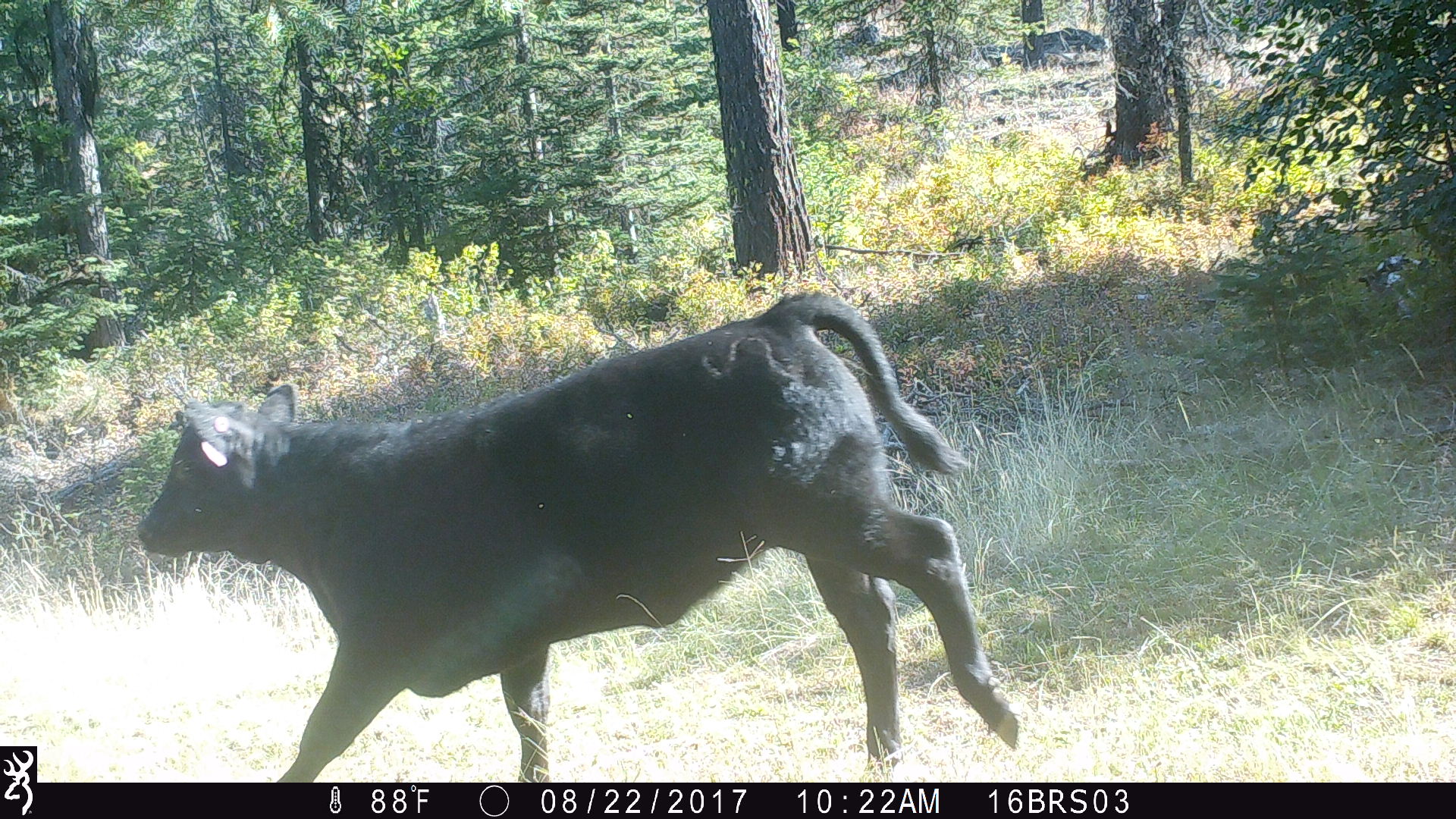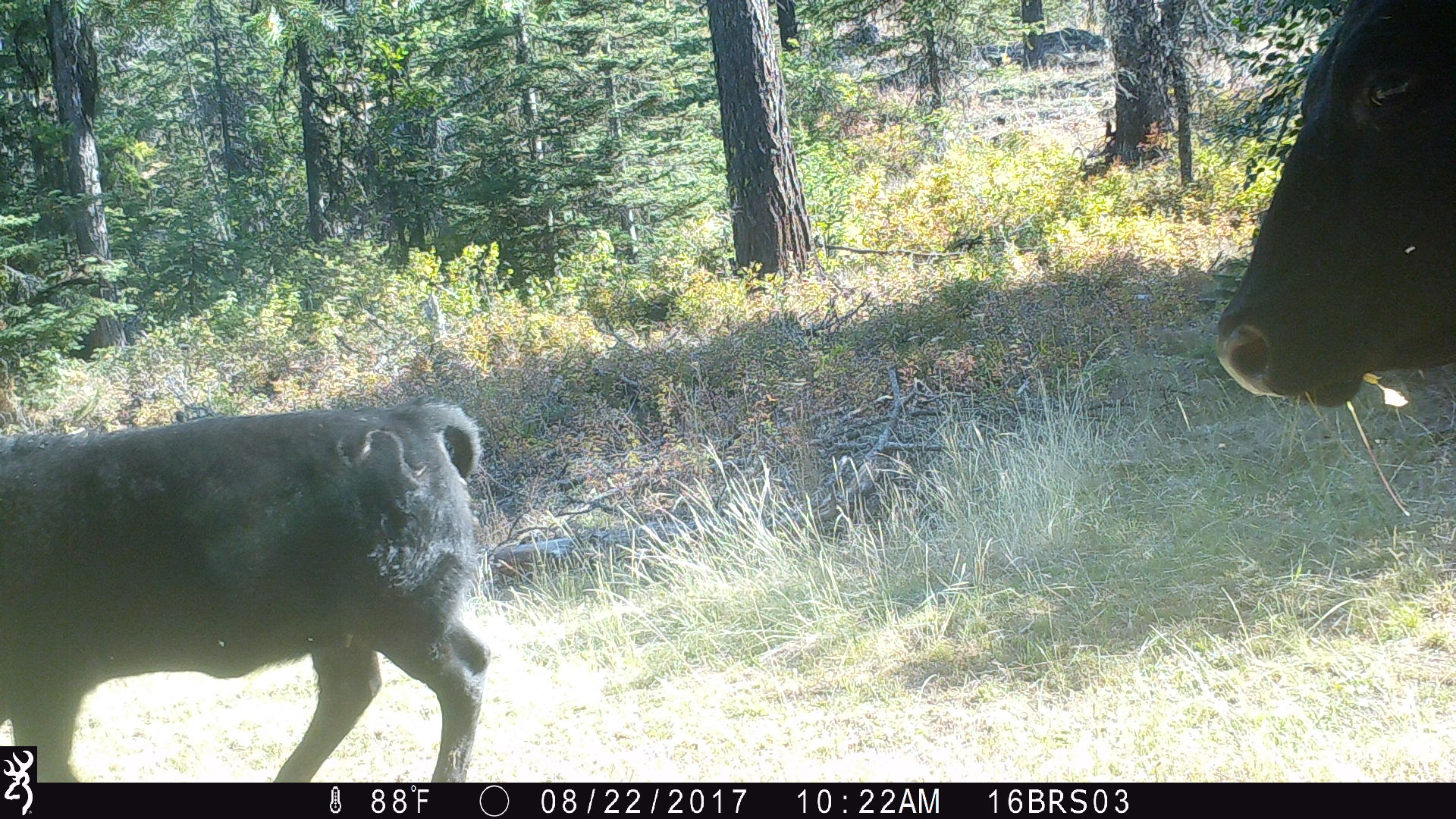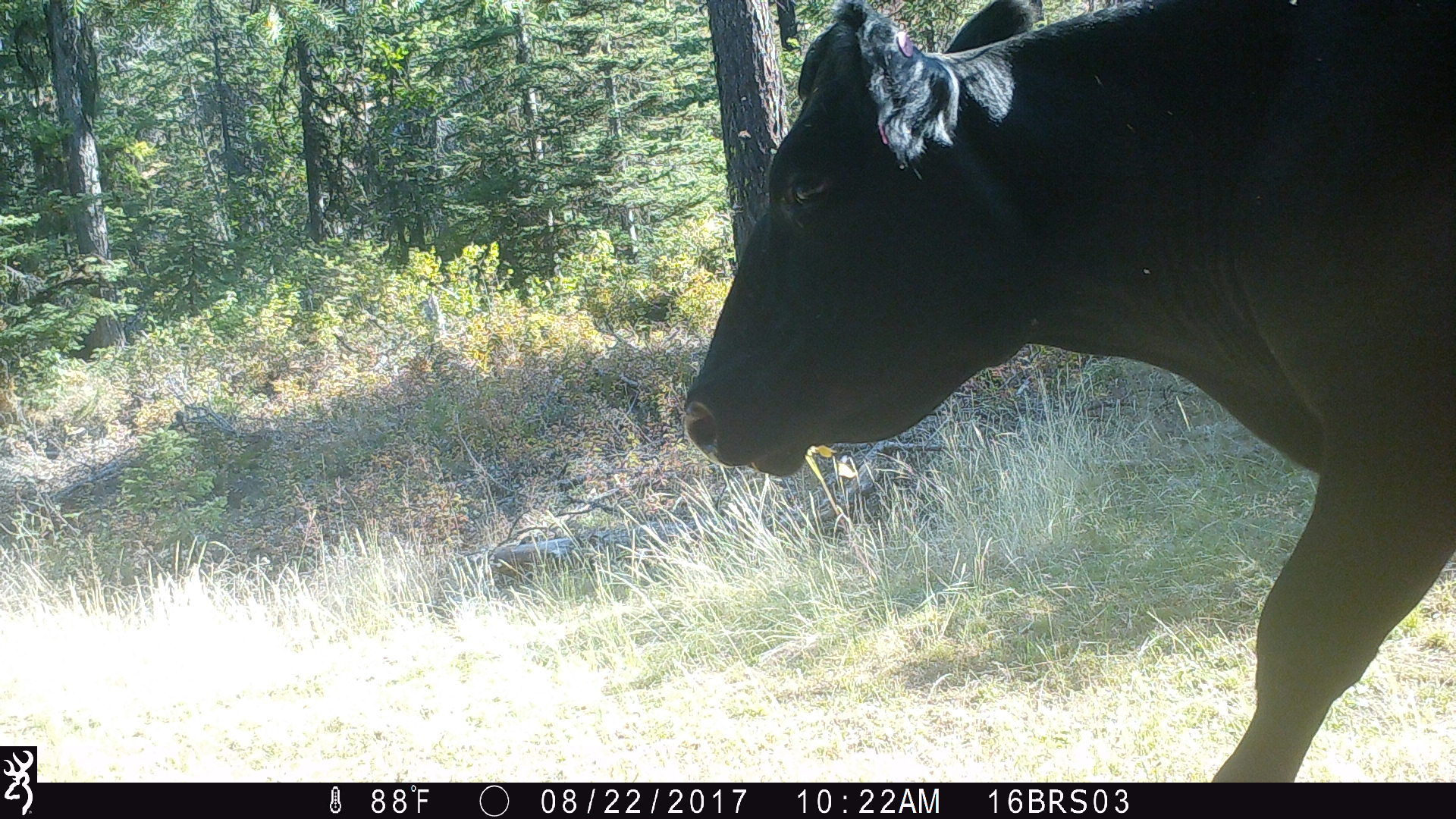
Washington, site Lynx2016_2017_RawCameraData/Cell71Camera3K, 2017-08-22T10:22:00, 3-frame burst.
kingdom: Animalia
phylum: Chordata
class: Mammalia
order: Artiodactyla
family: Bovidae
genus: Bos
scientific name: Bos taurus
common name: domestic cattle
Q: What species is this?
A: Domestic cattle (Bos taurus).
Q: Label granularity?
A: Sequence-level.